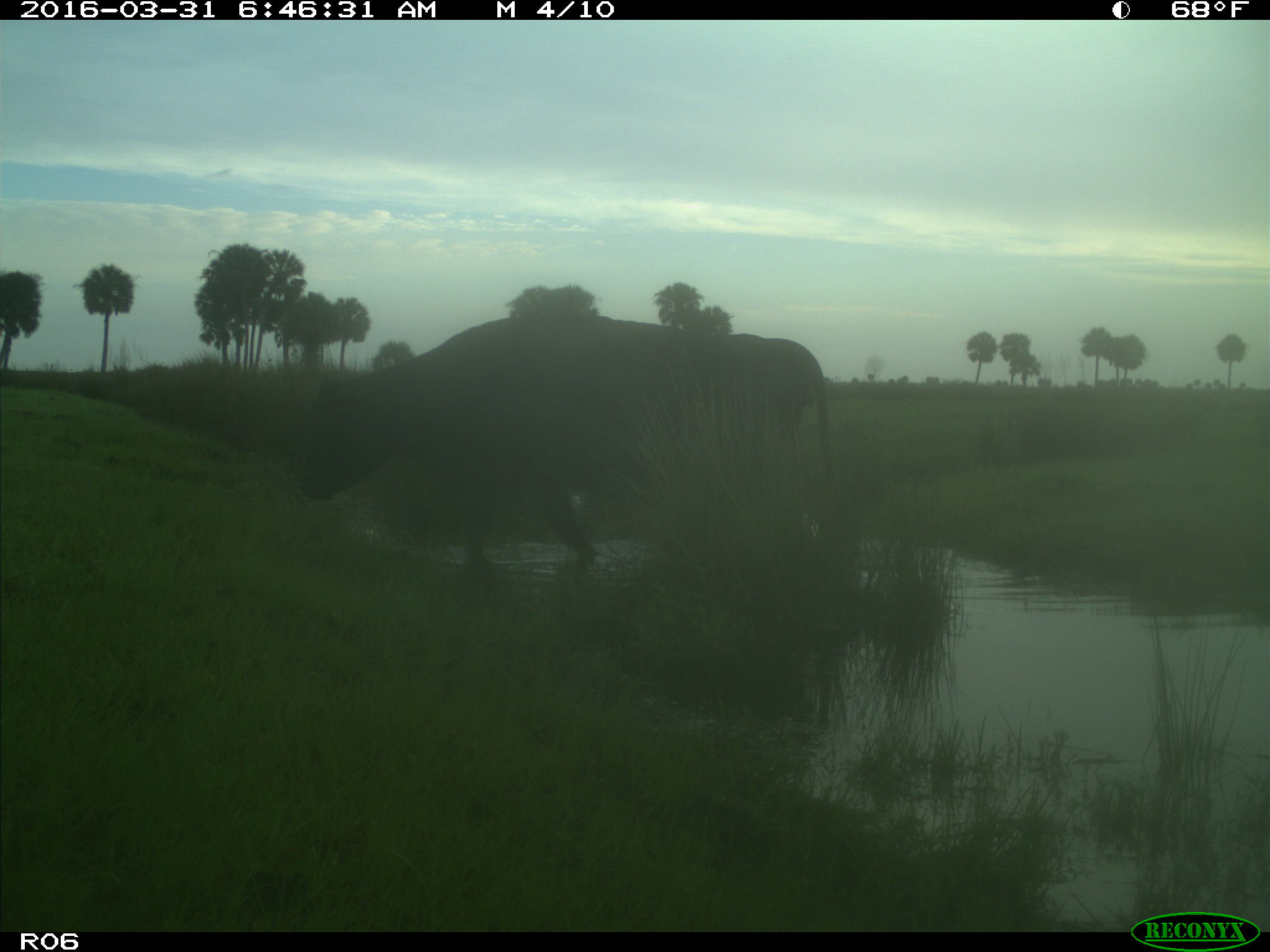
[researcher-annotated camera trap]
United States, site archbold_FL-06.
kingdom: Animalia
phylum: Chordata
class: Mammalia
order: Artiodactyla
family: Bovidae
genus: Bos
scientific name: Bos taurus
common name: domestic cow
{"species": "Bos taurus (domestic cow)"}